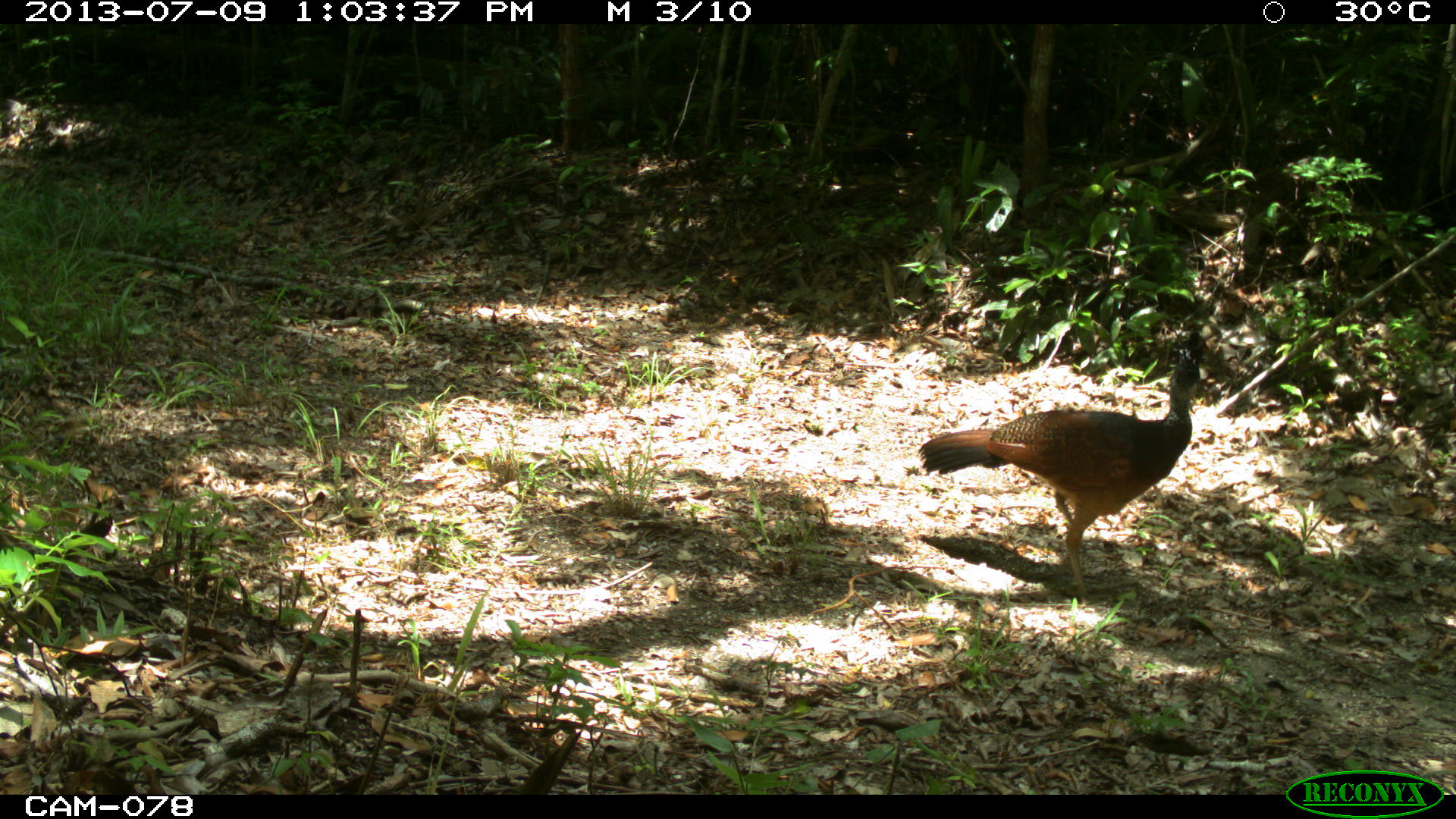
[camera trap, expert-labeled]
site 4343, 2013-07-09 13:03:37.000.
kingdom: Animalia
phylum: Chordata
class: Aves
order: Galliformes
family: Cracidae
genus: Crax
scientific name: Crax rubra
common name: great curassow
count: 1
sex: female